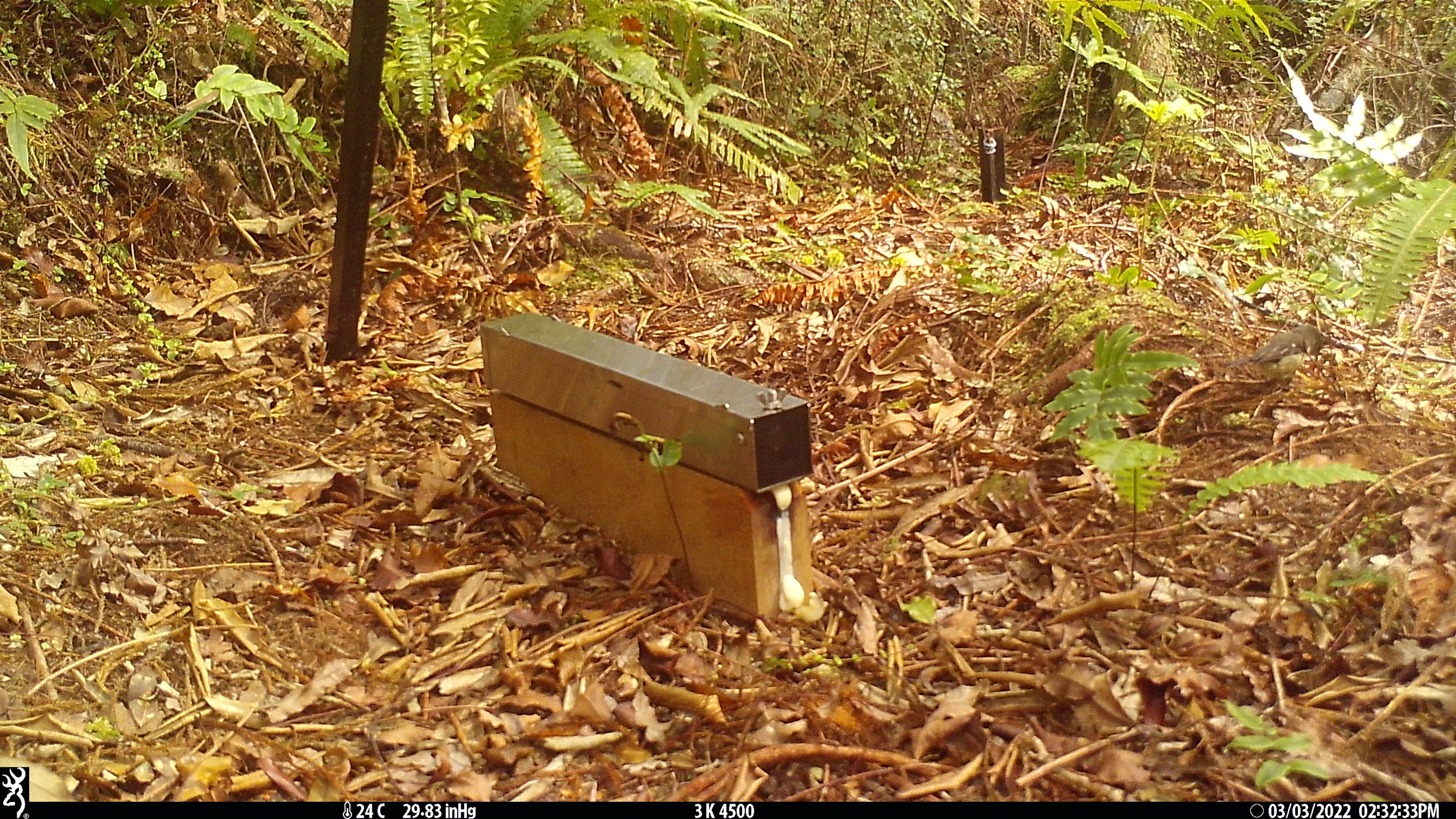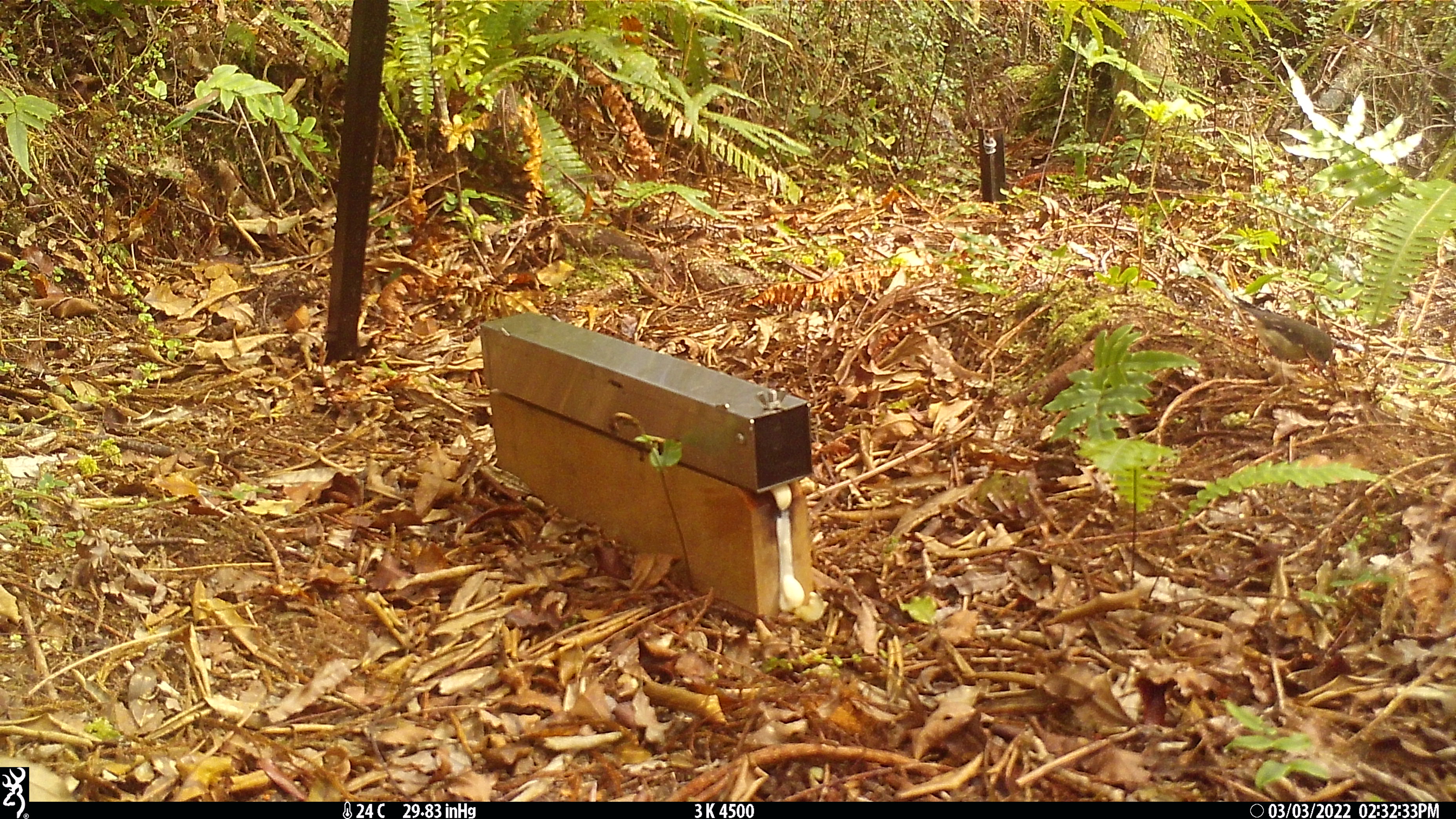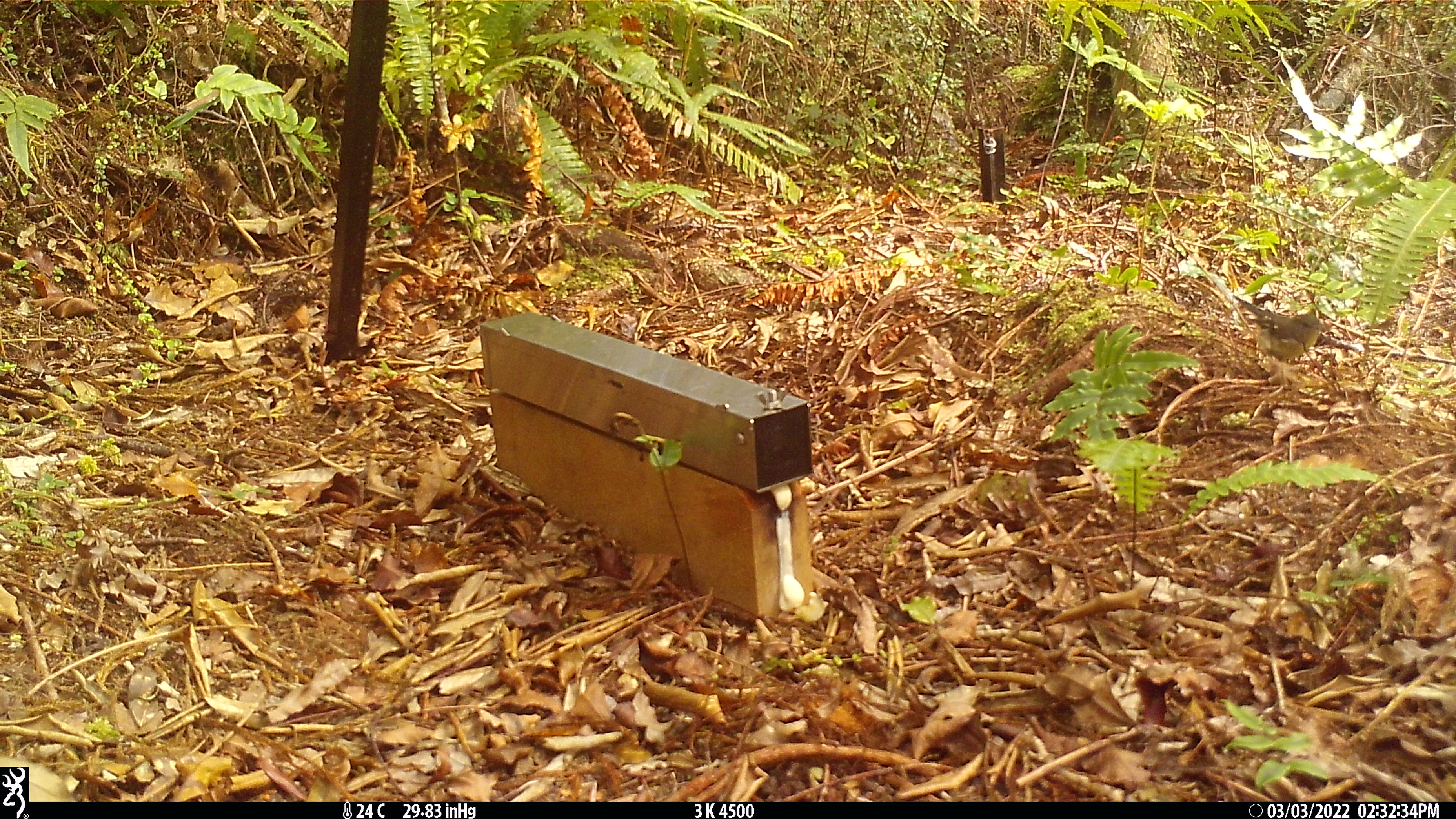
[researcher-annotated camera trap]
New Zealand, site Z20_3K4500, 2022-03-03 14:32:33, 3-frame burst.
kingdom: Animalia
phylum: Chordata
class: Aves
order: Passeriformes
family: Petroicidae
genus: Petroica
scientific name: Petroica macrocephala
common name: tomtit